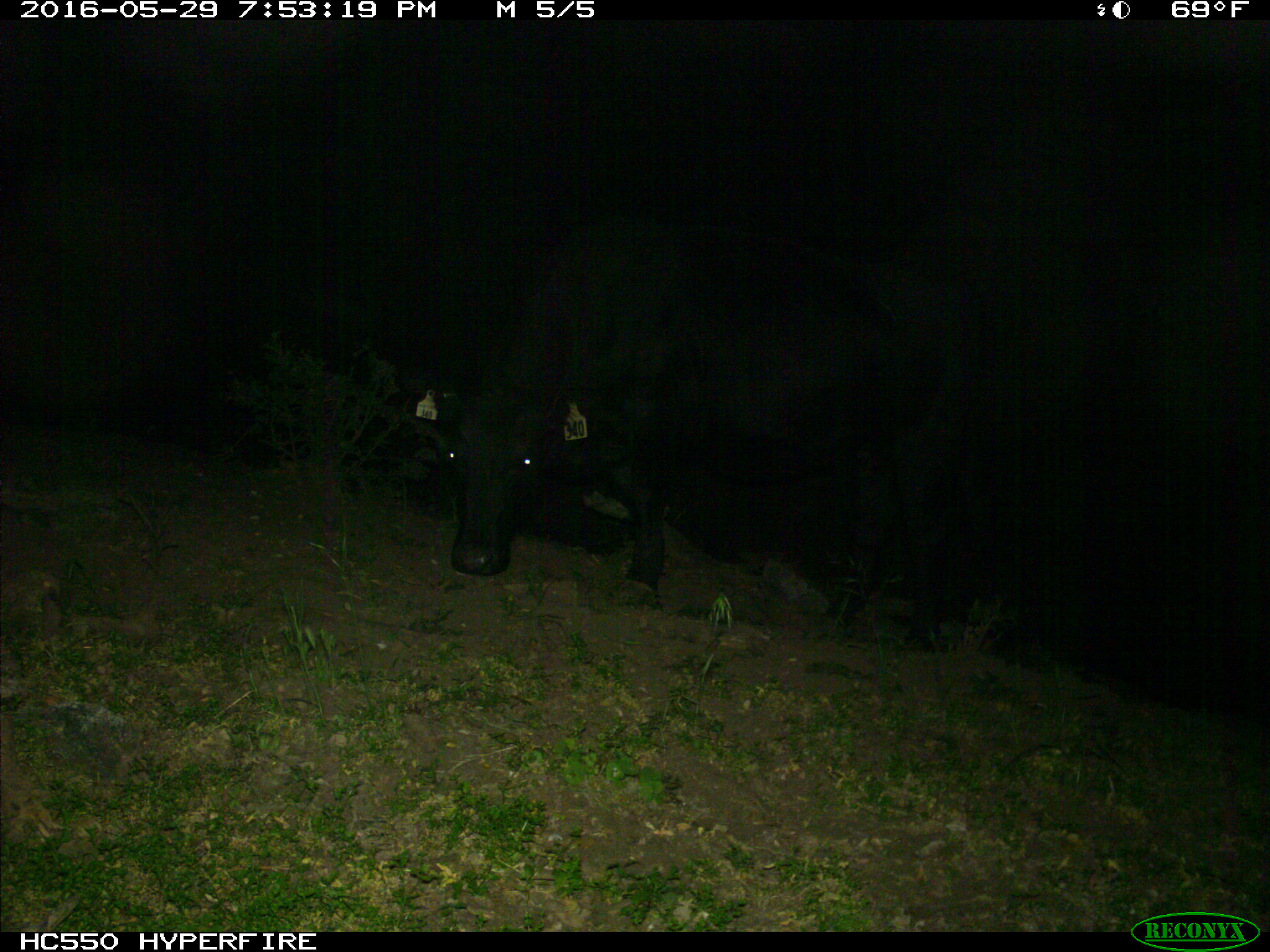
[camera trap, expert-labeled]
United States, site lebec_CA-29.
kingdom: Animalia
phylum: Chordata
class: Mammalia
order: Artiodactyla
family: Bovidae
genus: Bos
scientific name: Bos taurus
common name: domestic cow